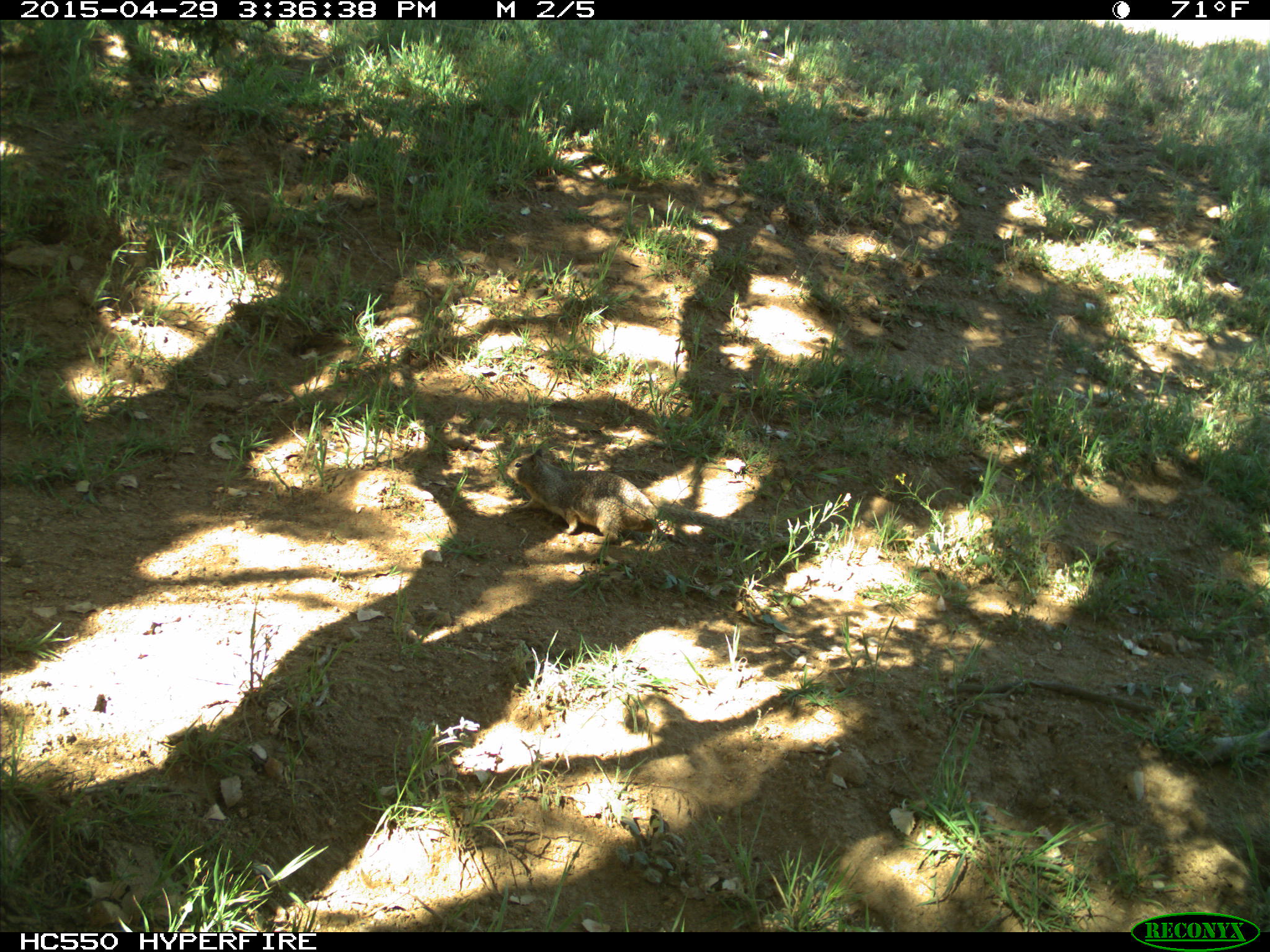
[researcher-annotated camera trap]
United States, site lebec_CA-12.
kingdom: Animalia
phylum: Chordata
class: Mammalia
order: Rodentia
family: Sciuridae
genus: Otospermophilus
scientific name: Otospermophilus beecheyi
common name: california ground squirrel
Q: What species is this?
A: Otospermophilus beecheyi (california ground squirrel).